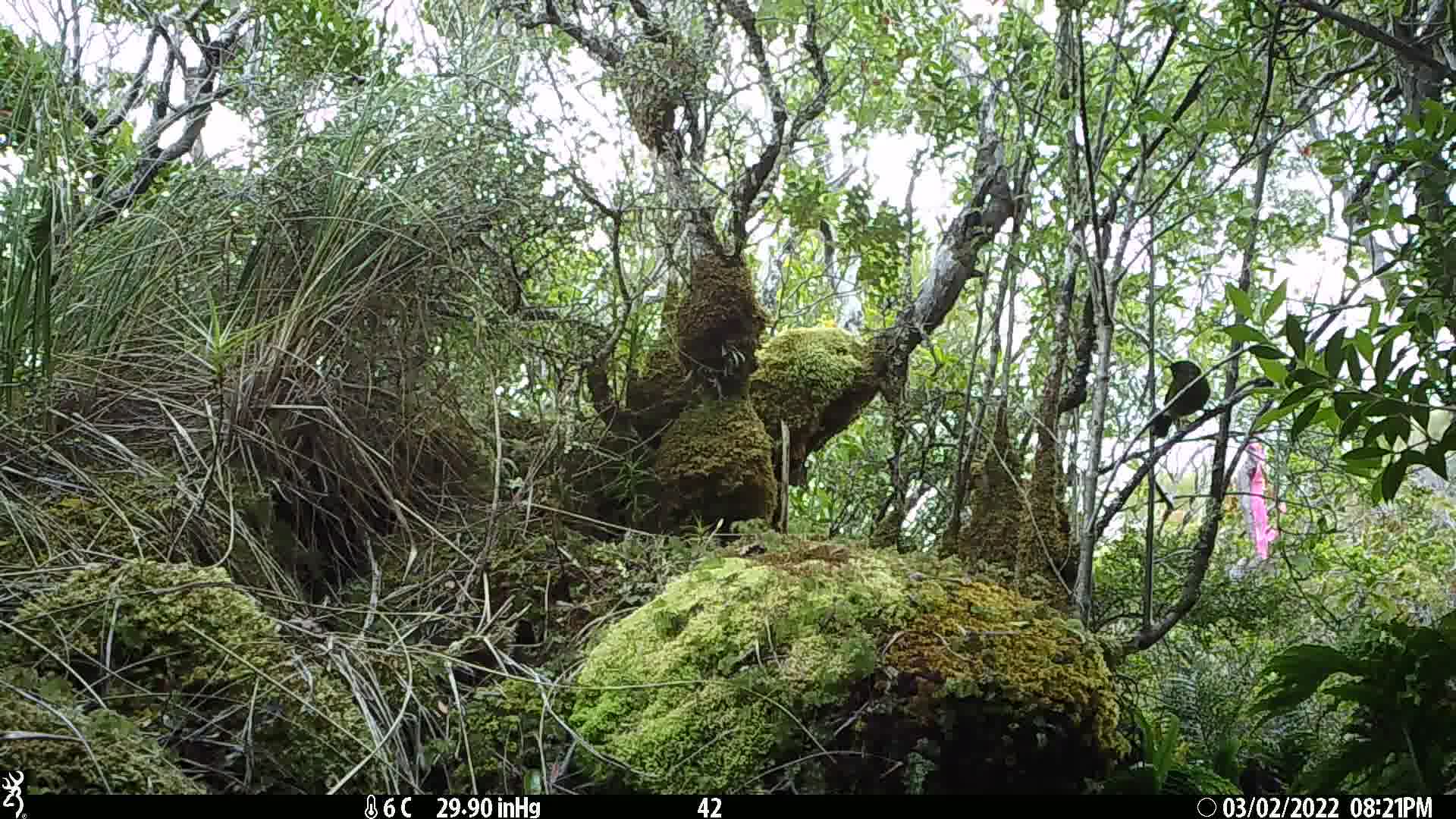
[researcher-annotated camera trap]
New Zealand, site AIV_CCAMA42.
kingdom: Animalia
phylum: Chordata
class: Aves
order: Passeriformes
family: Meliphagidae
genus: Anthornis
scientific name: Anthornis melanura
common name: new zealand bellbird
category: bellbird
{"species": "bellbird (new zealand bellbird) (Anthornis melanura)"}